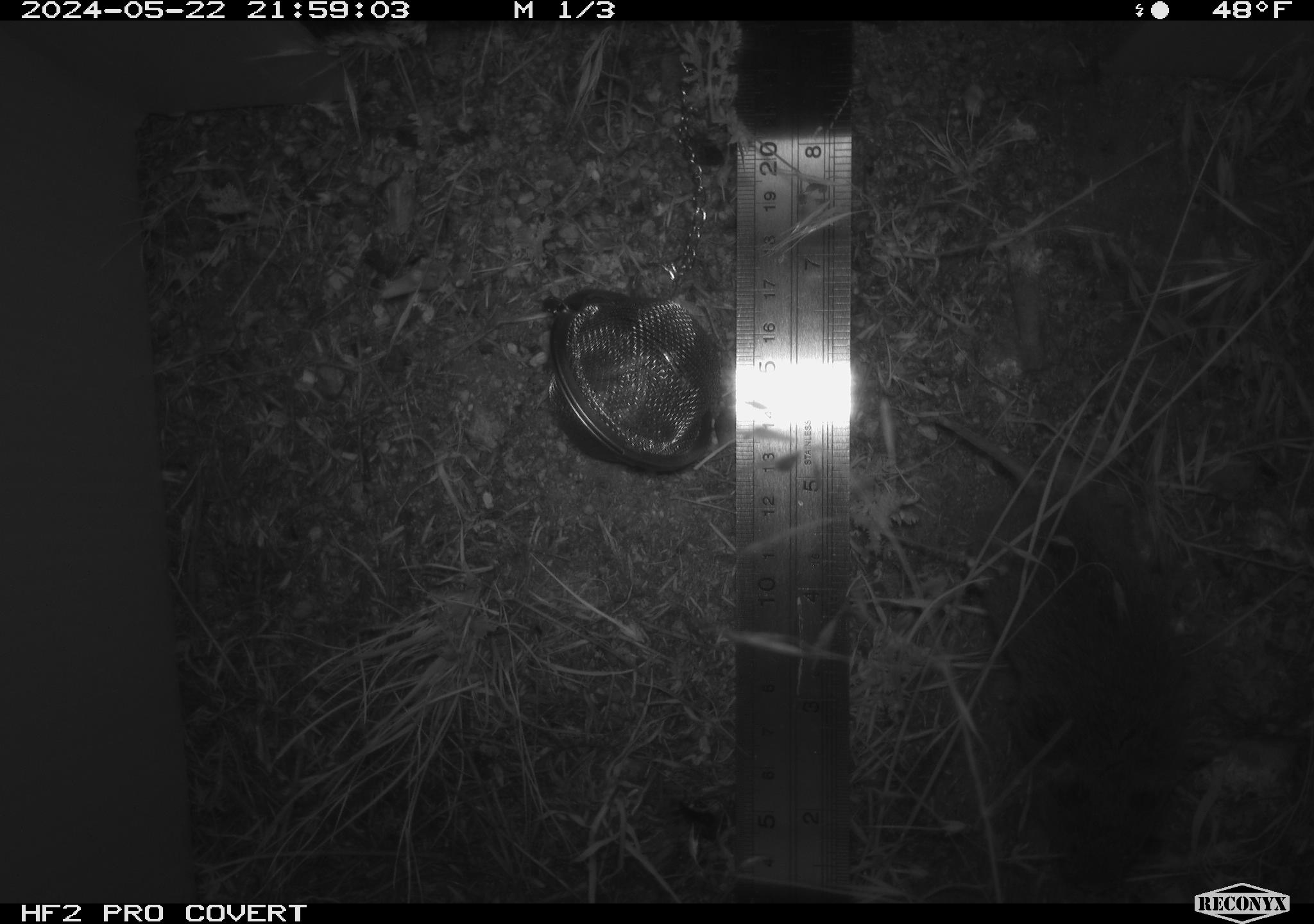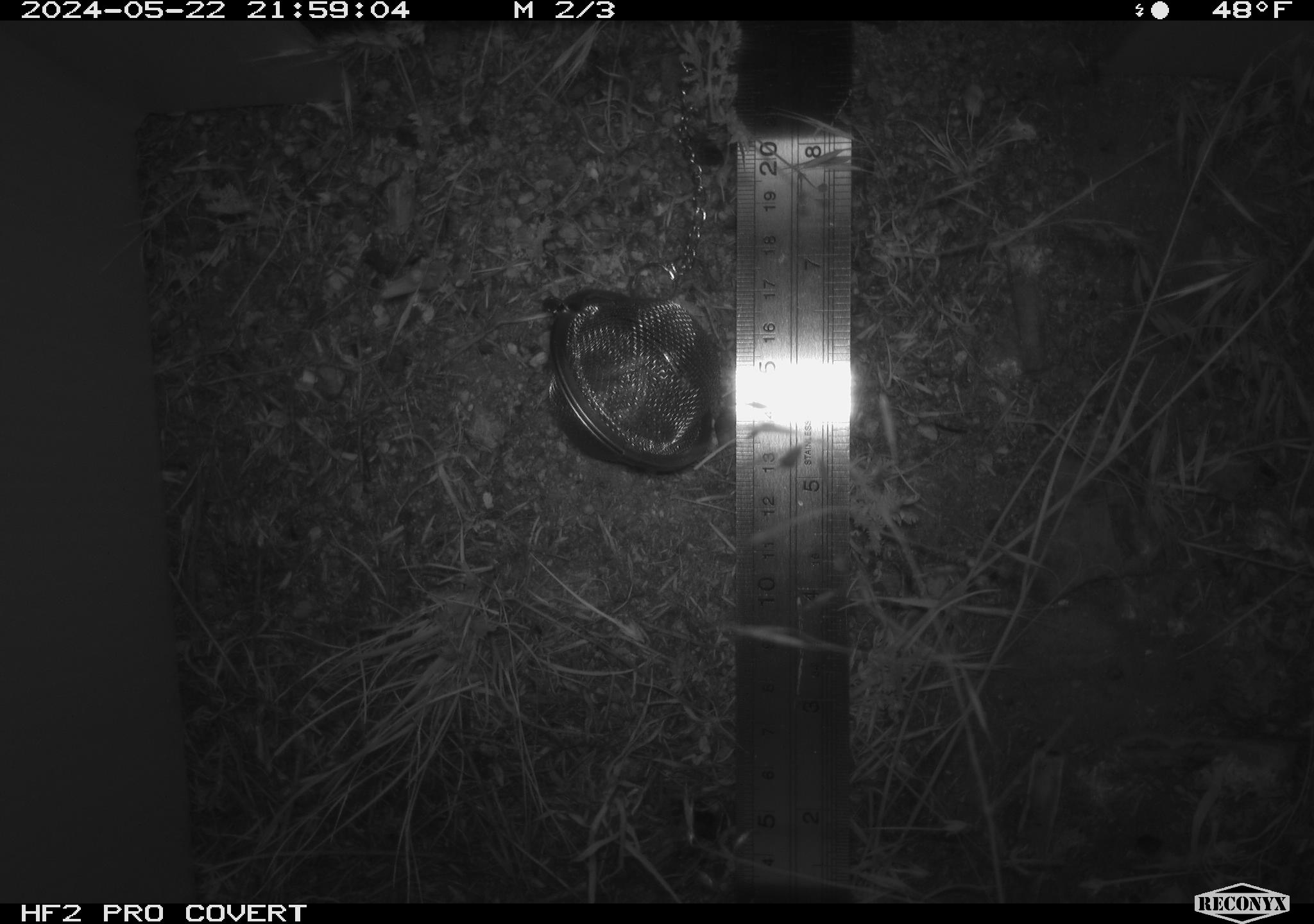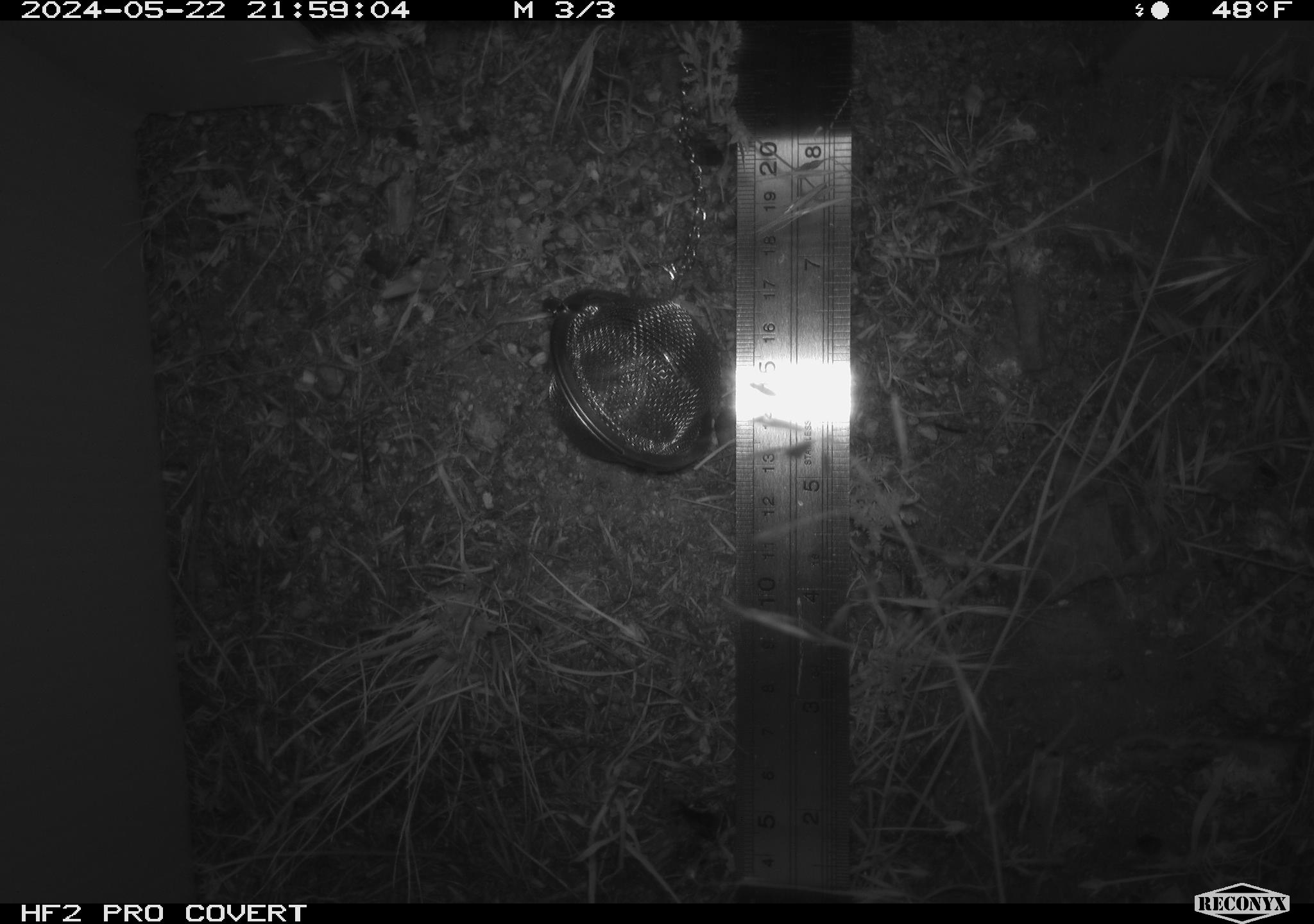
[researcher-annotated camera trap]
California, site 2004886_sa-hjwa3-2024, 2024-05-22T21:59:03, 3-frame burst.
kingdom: Animalia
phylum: Chordata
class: Mammalia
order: Rodentia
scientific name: Rodentia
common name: rodent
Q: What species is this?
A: Rodent (Rodentia).